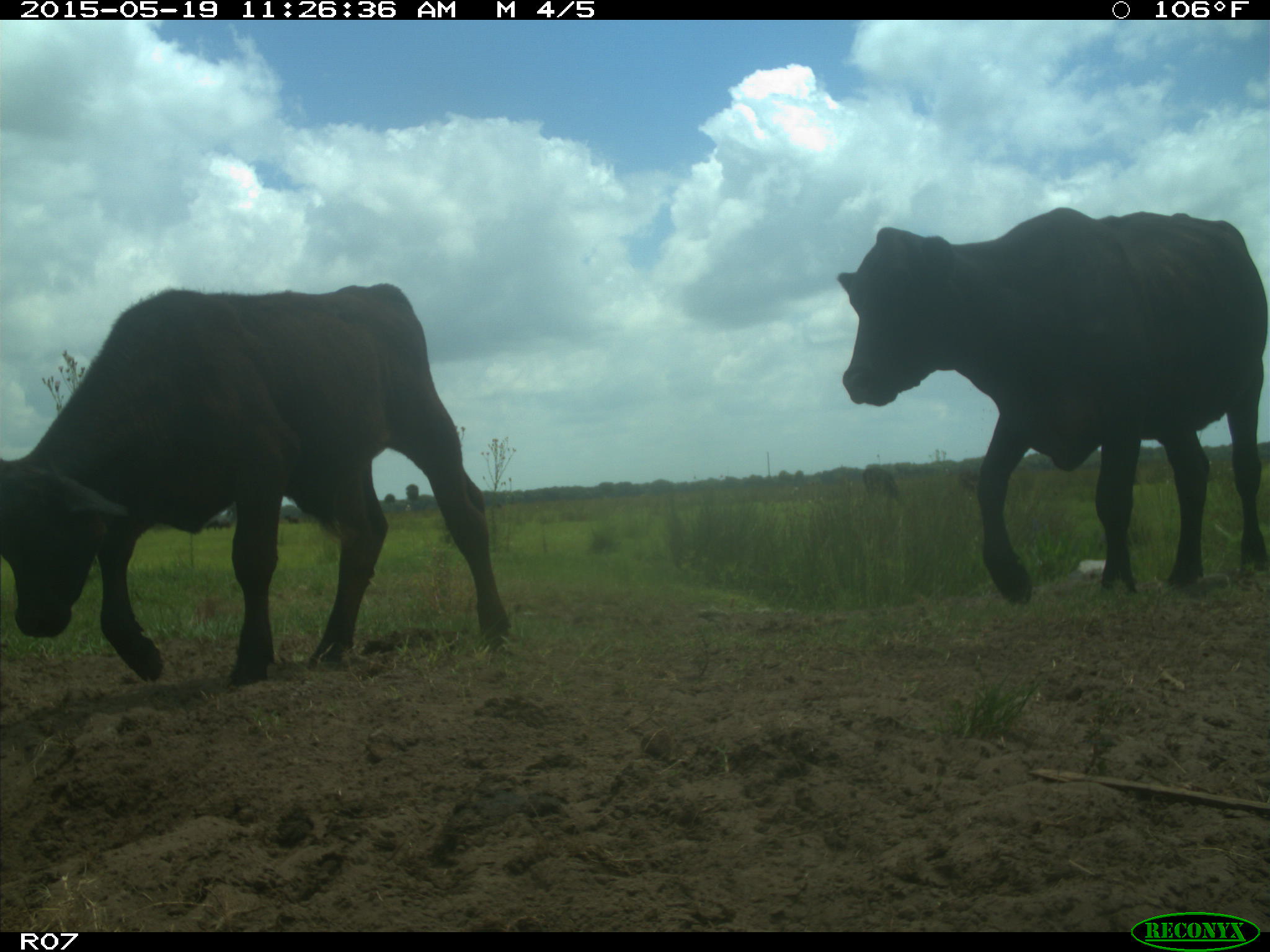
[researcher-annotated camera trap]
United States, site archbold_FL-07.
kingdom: Animalia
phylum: Chordata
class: Mammalia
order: Artiodactyla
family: Bovidae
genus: Bos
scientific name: Bos taurus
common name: domestic cow